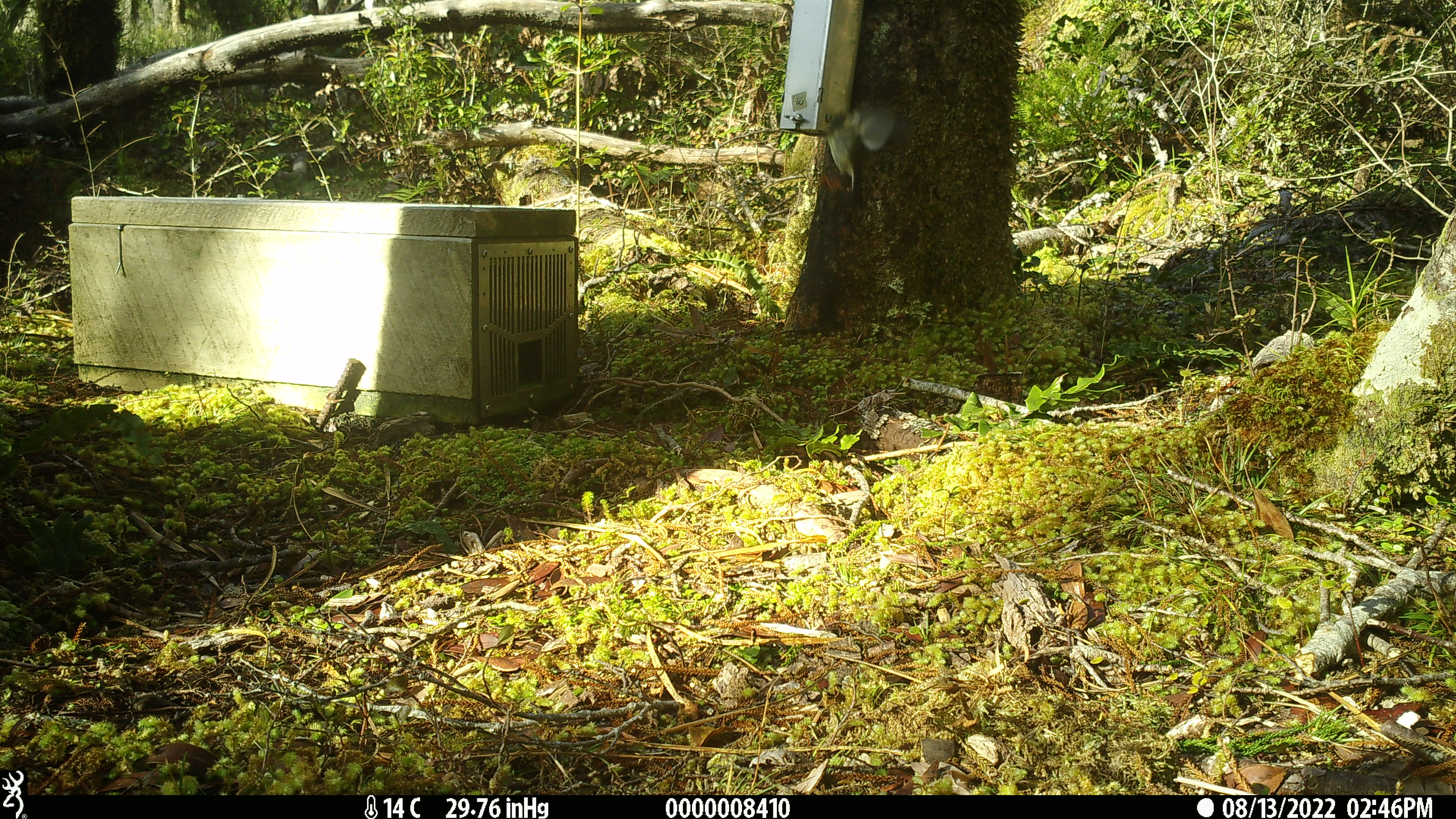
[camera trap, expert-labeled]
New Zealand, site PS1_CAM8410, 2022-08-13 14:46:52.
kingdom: Animalia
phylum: Chordata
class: Mammalia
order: Rodentia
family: Muridae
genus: Mus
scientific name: Mus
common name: mouse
Mouse (Mus).